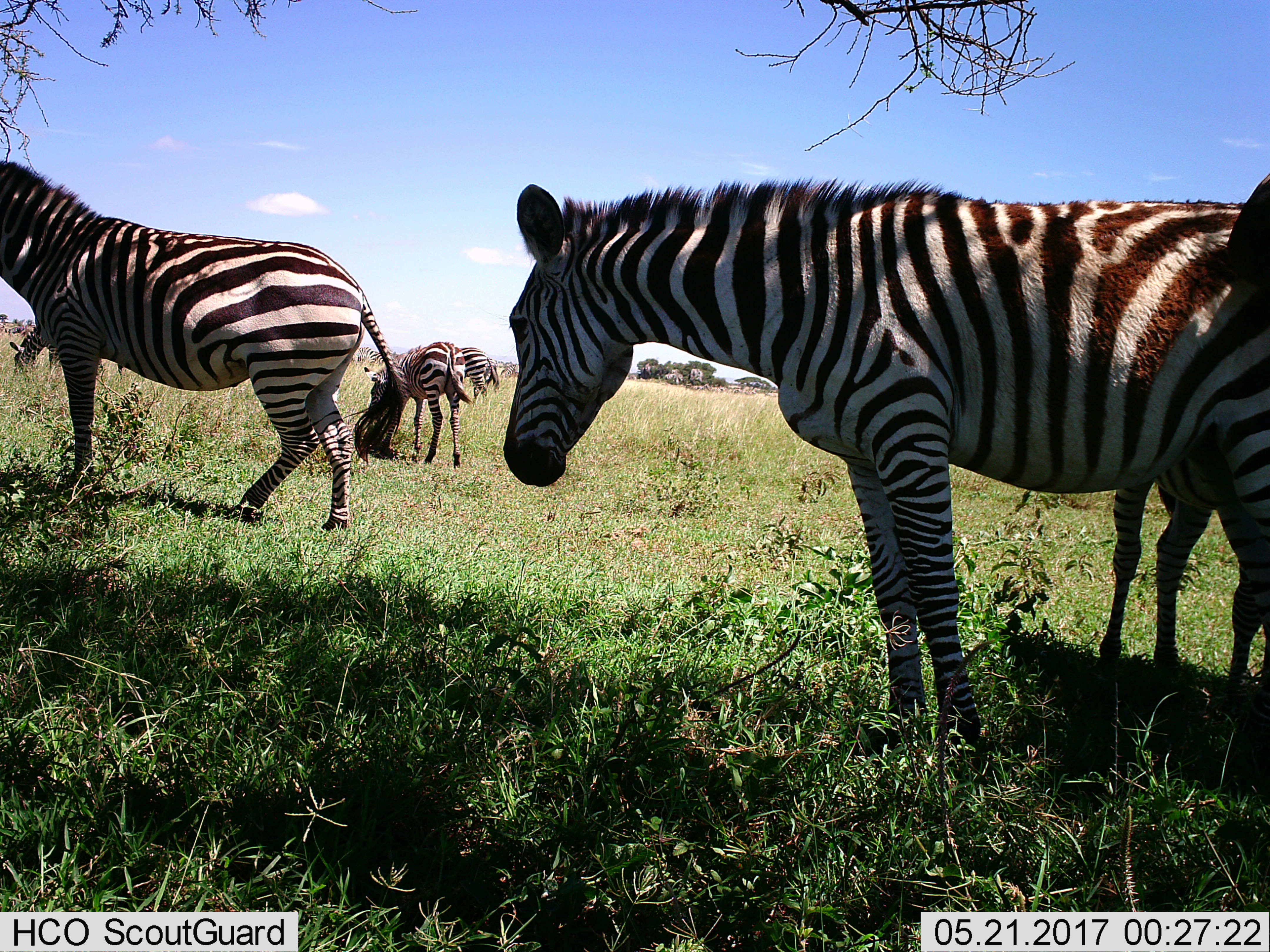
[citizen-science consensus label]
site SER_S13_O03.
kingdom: Animalia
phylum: Chordata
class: Mammalia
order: Perissodactyla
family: Equidae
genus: Equus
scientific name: Equus quagga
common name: plains zebra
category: zebraplains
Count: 5.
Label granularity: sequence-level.